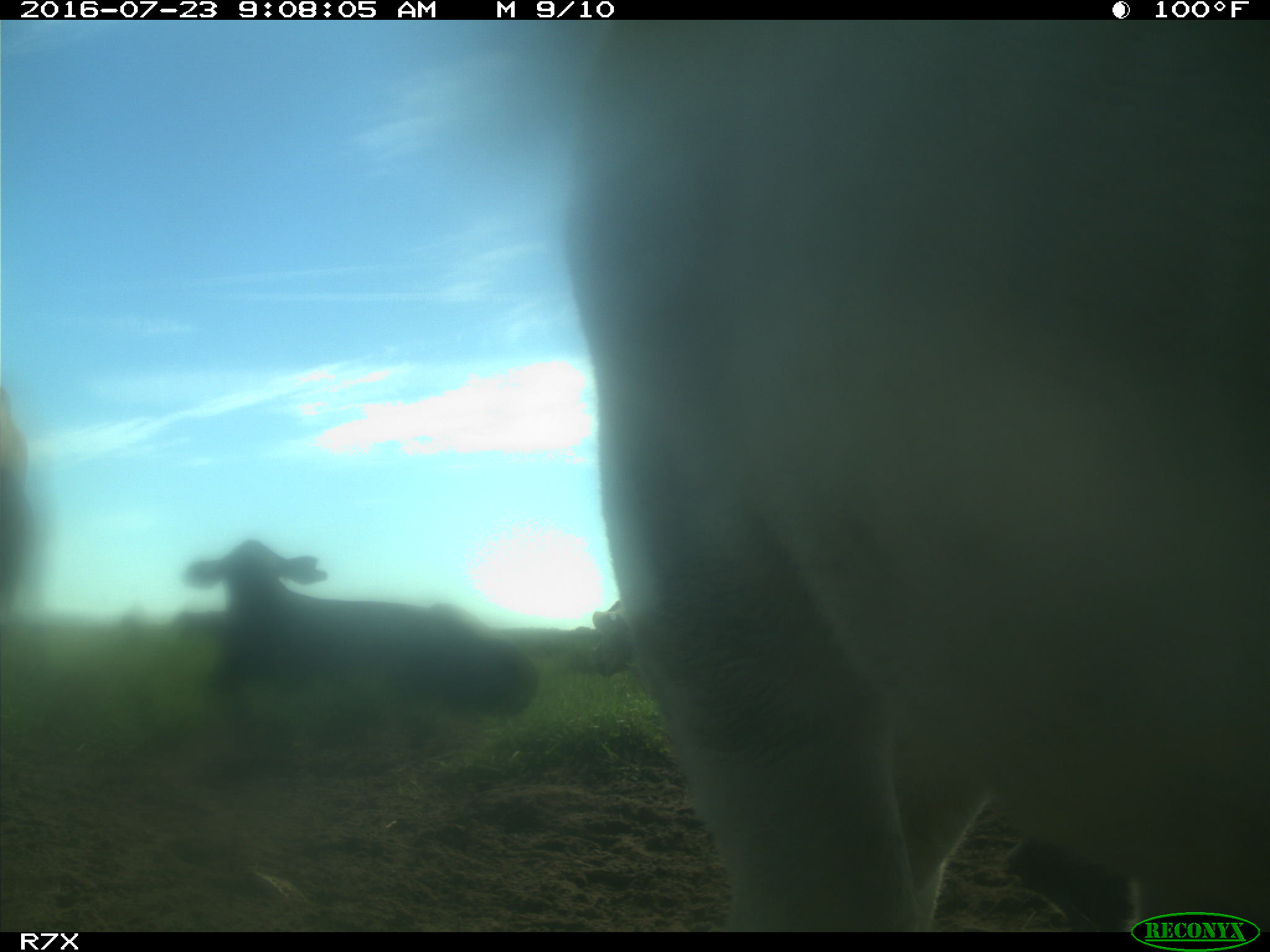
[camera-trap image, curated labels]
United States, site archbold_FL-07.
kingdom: Animalia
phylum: Chordata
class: Mammalia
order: Artiodactyla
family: Bovidae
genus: Bos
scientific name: Bos taurus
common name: domestic cow